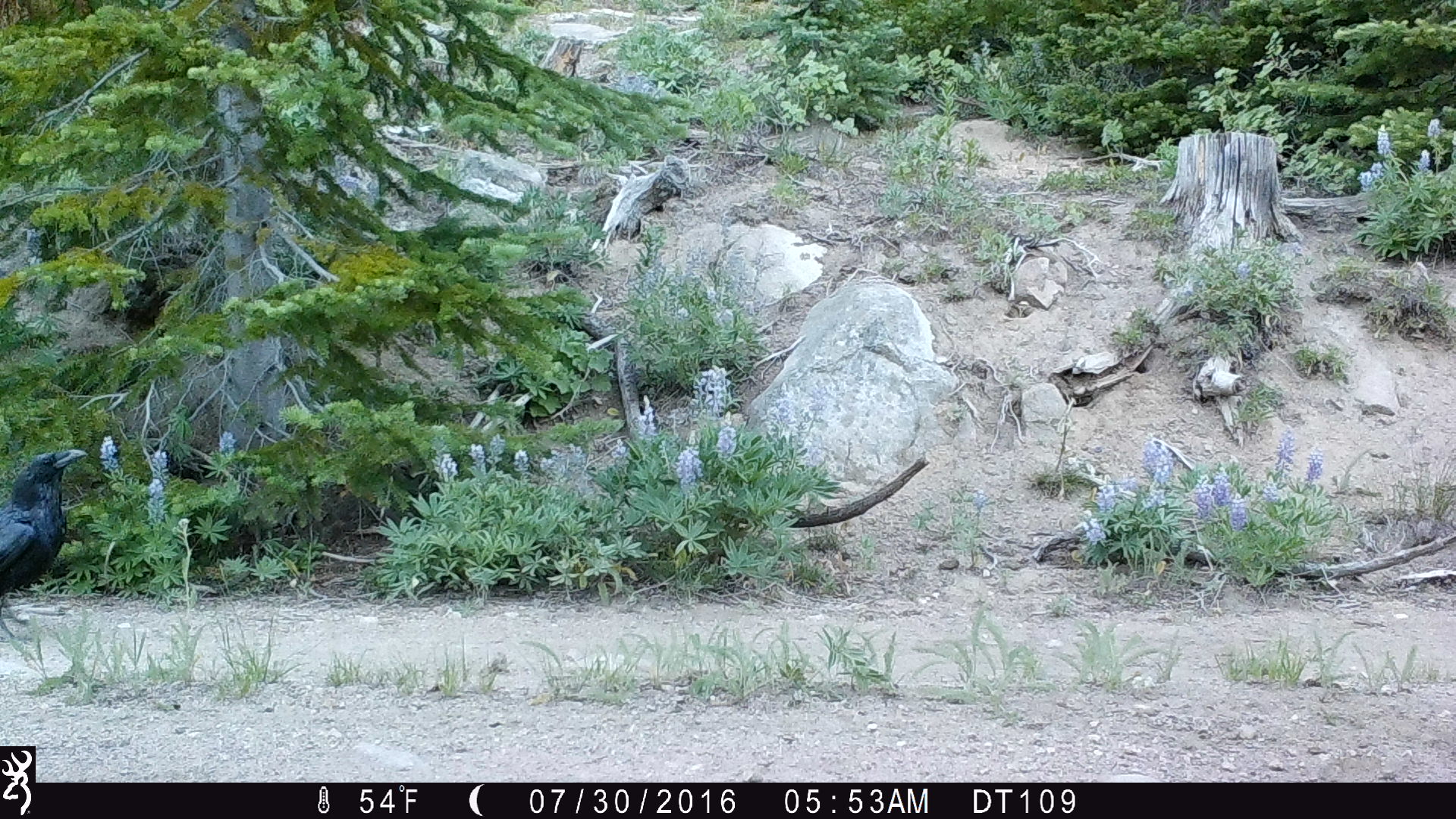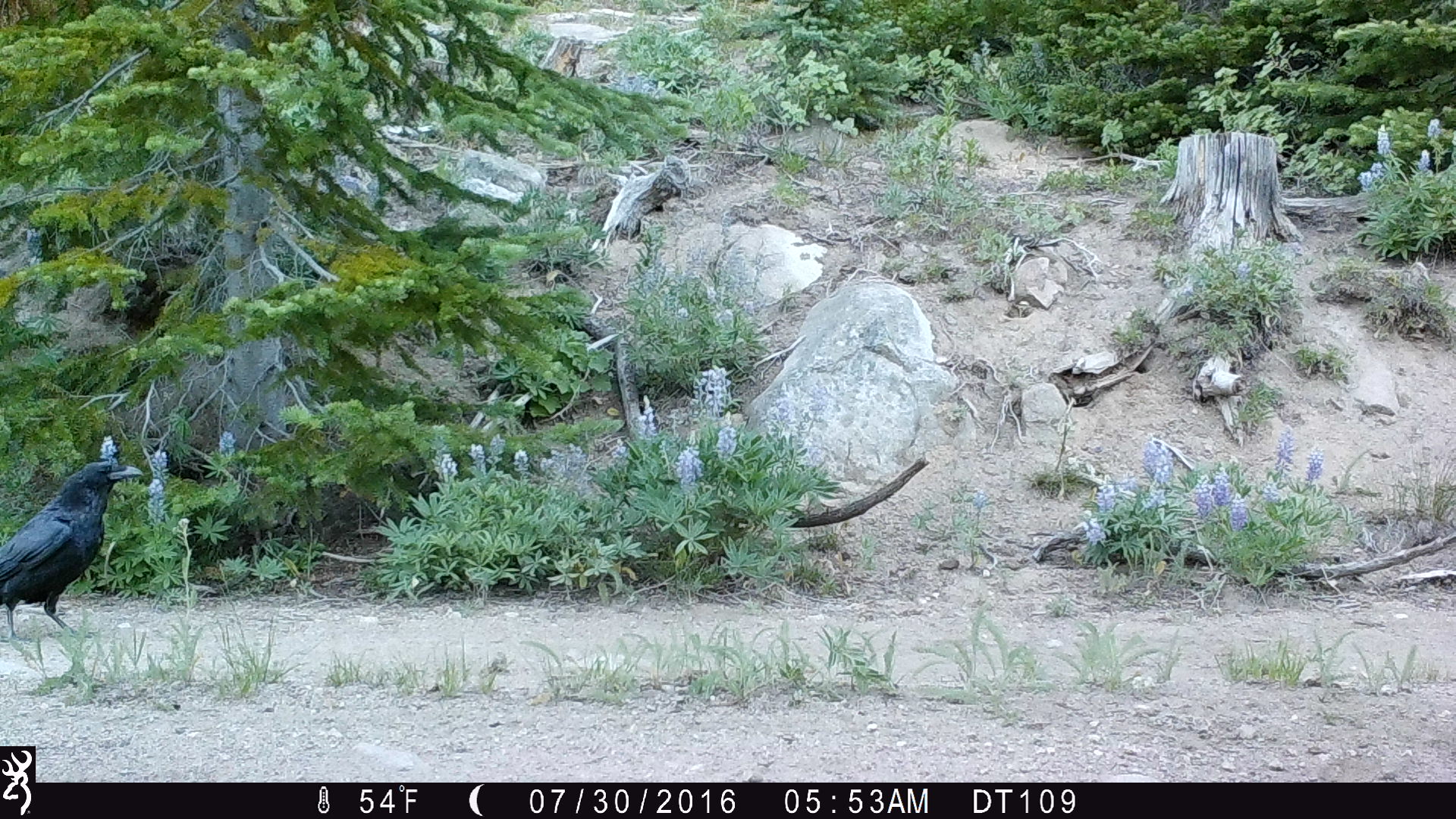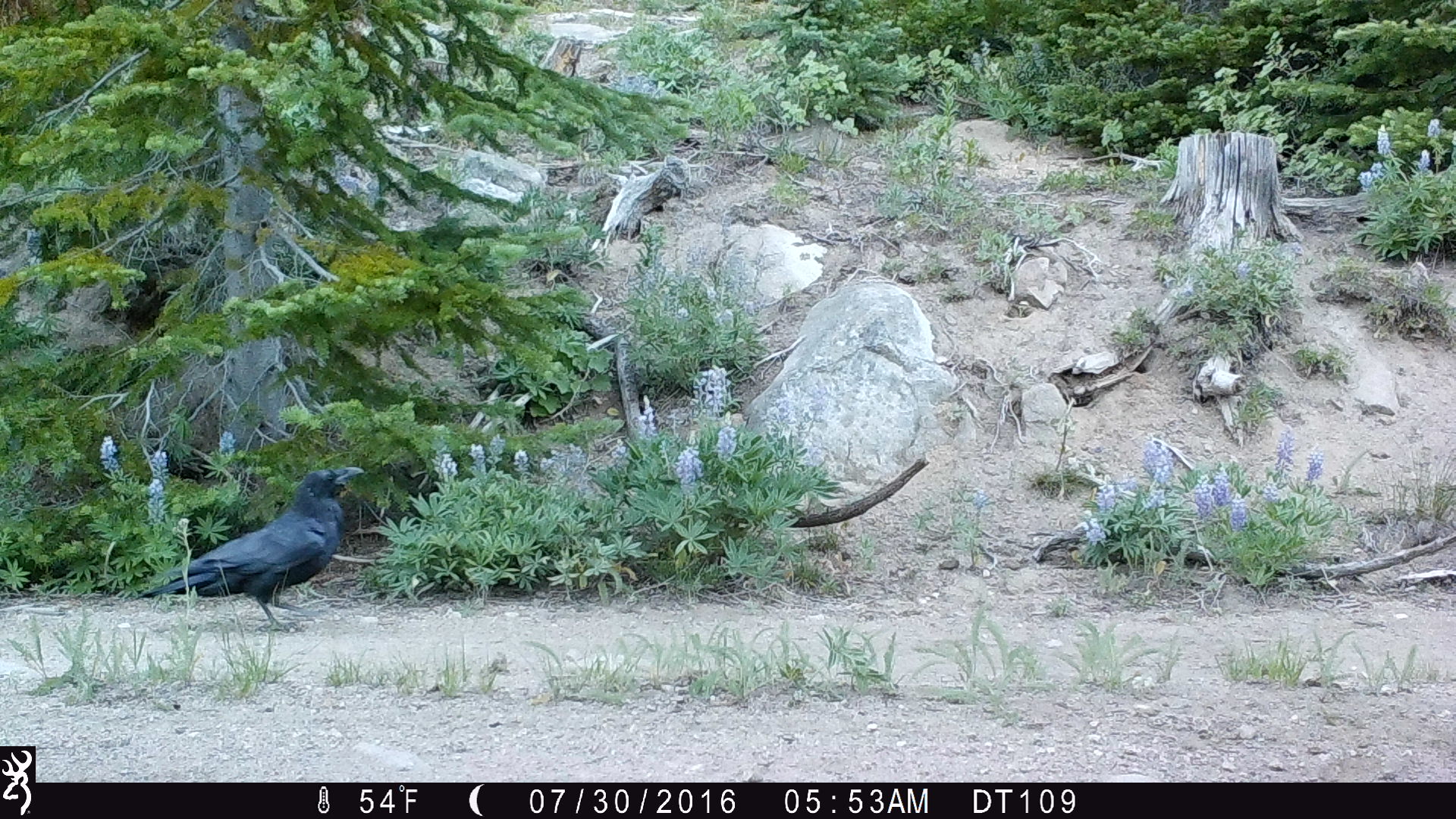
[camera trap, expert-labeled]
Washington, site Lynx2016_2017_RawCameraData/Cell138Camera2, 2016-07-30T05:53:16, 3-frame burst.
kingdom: Animalia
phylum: Chordata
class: Aves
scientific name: Aves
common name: birds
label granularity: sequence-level